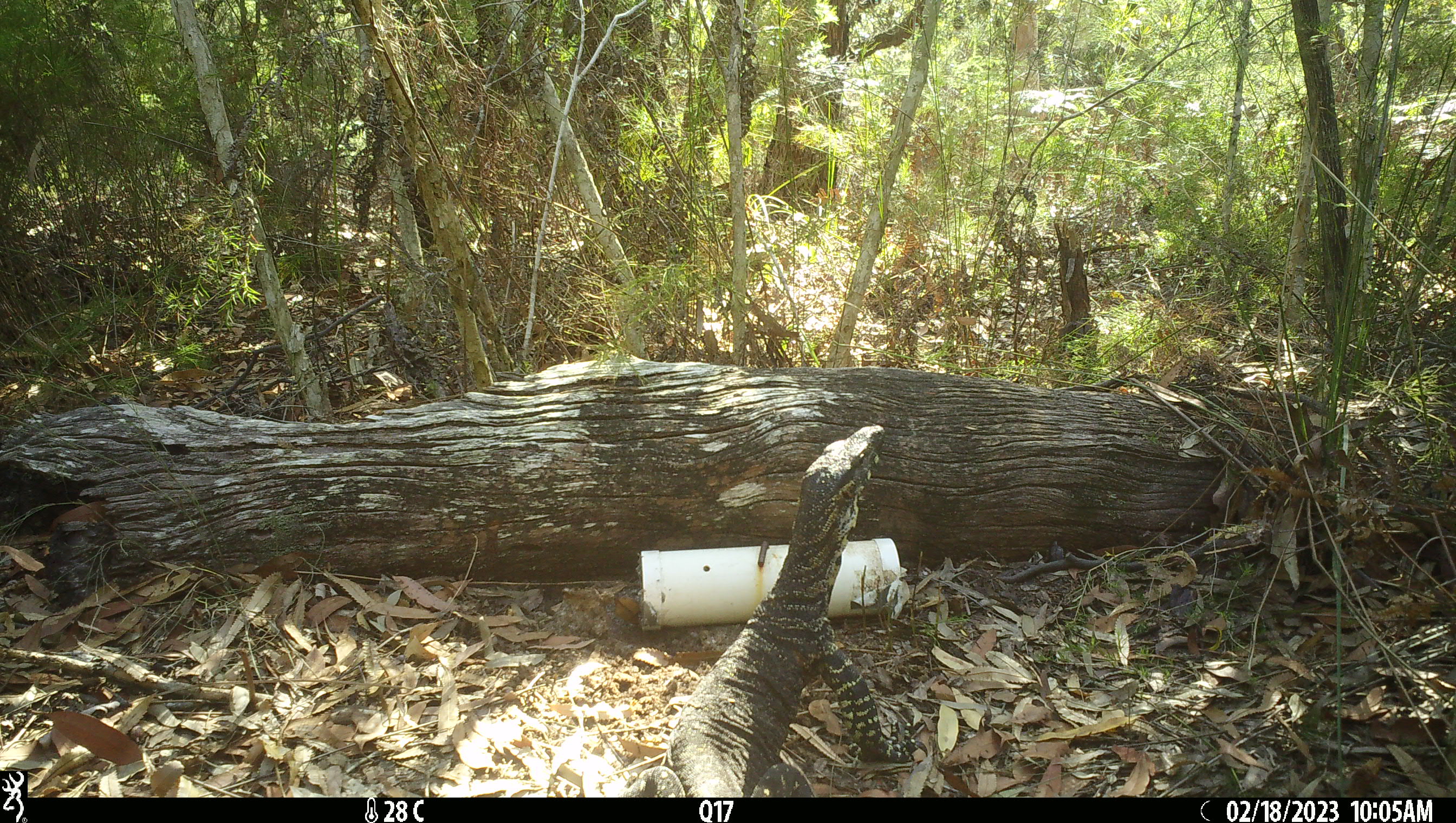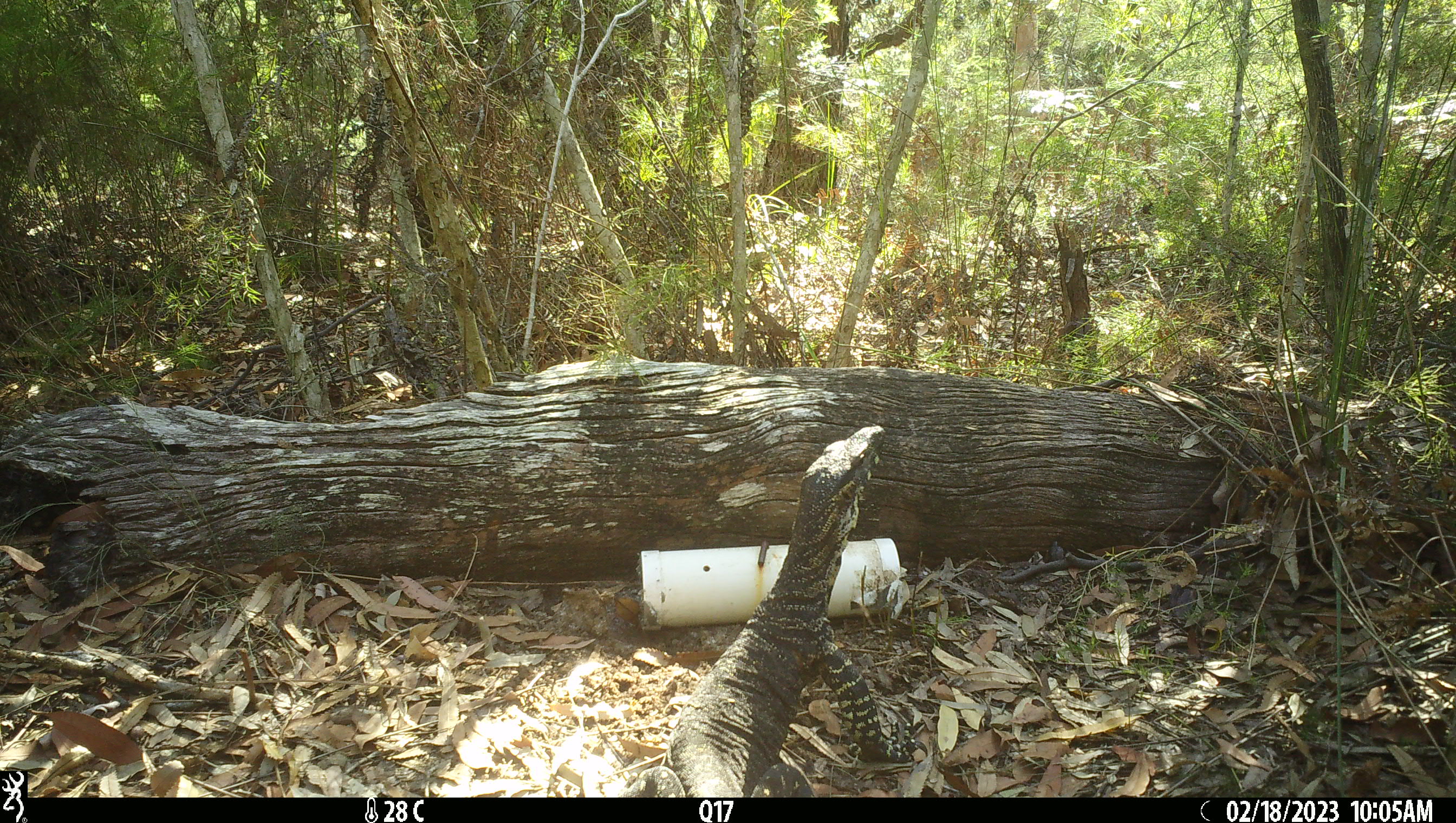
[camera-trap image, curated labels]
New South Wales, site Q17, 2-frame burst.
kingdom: Animalia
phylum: Chordata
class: Reptilia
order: Squamata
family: Varanidae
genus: Varanus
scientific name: Varanus varius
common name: lace monitor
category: goanna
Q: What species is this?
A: Goanna (lace monitor) (Varanus varius).